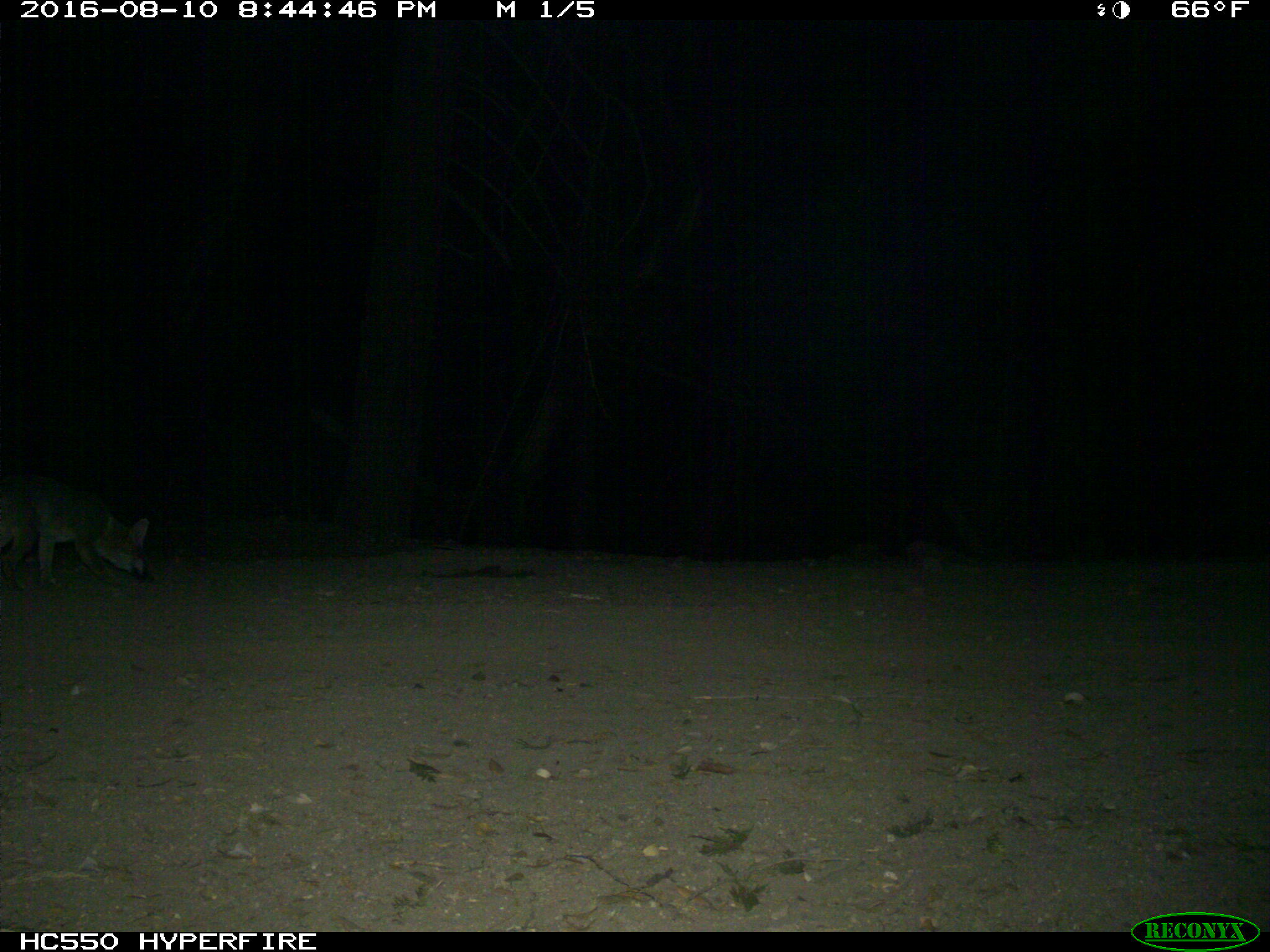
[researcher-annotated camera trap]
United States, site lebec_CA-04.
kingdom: Animalia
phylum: Chordata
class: Mammalia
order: Carnivora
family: Canidae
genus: Urocyon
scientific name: Urocyon cinereoargenteus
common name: gray fox